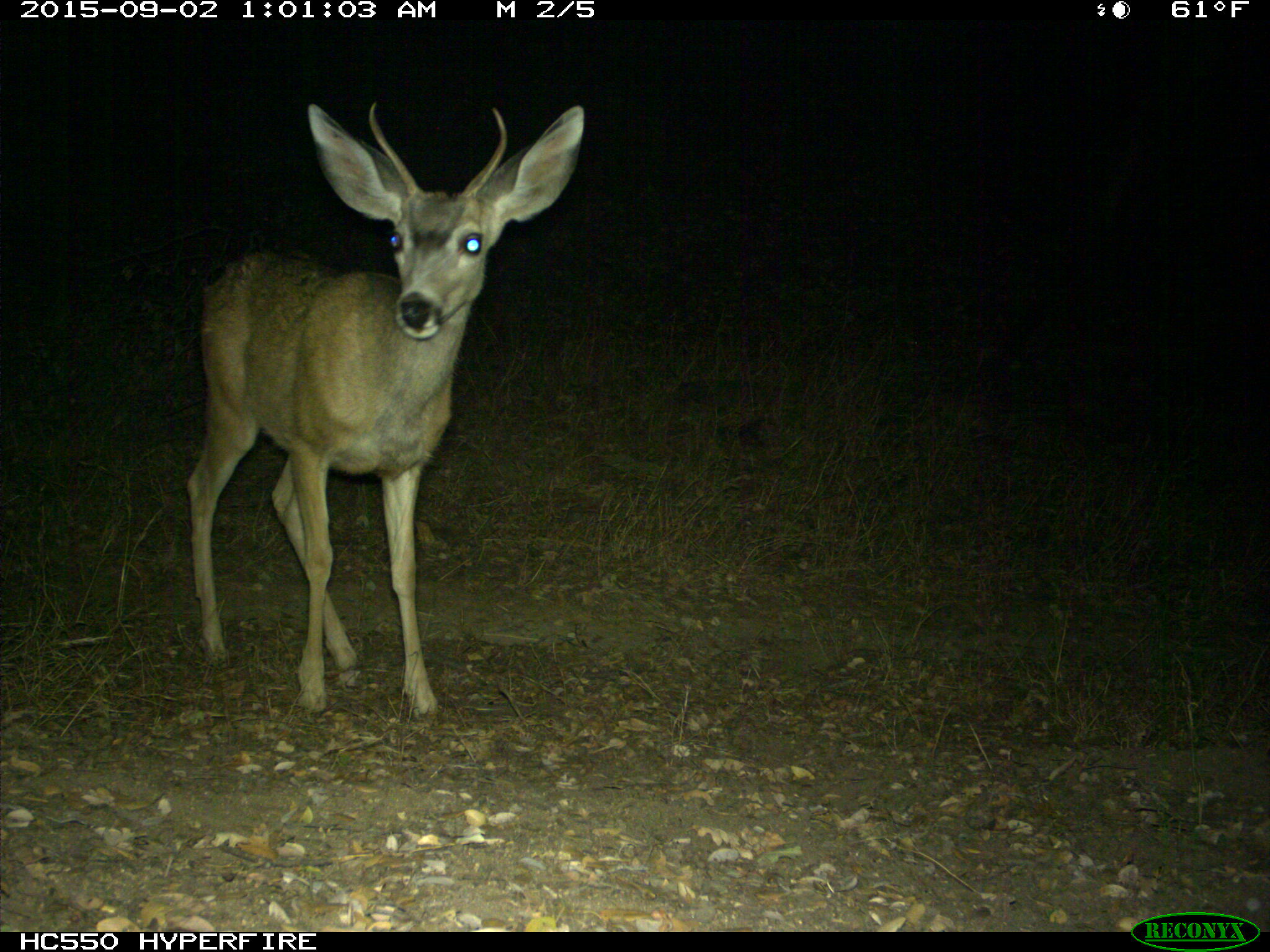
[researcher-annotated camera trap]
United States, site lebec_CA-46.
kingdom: Animalia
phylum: Chordata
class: Mammalia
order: Artiodactyla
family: Cervidae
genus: Odocoileus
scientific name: Odocoileus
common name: deer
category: unidentified deer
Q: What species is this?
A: Unidentified deer (deer) (Odocoileus).